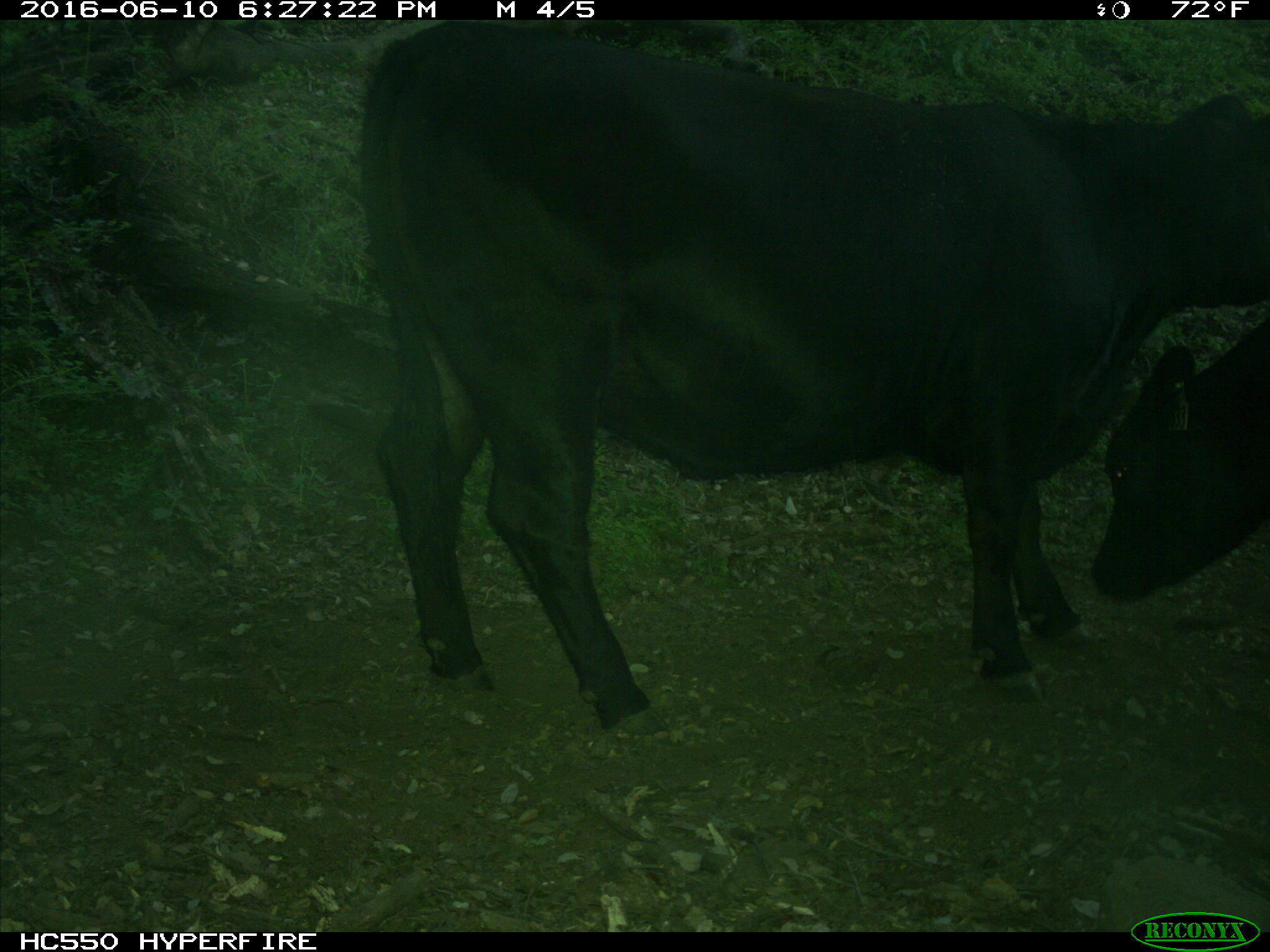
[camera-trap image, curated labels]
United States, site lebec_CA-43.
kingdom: Animalia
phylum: Chordata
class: Mammalia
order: Artiodactyla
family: Bovidae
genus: Bos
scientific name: Bos taurus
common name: domestic cow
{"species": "Bos taurus (domestic cow)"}